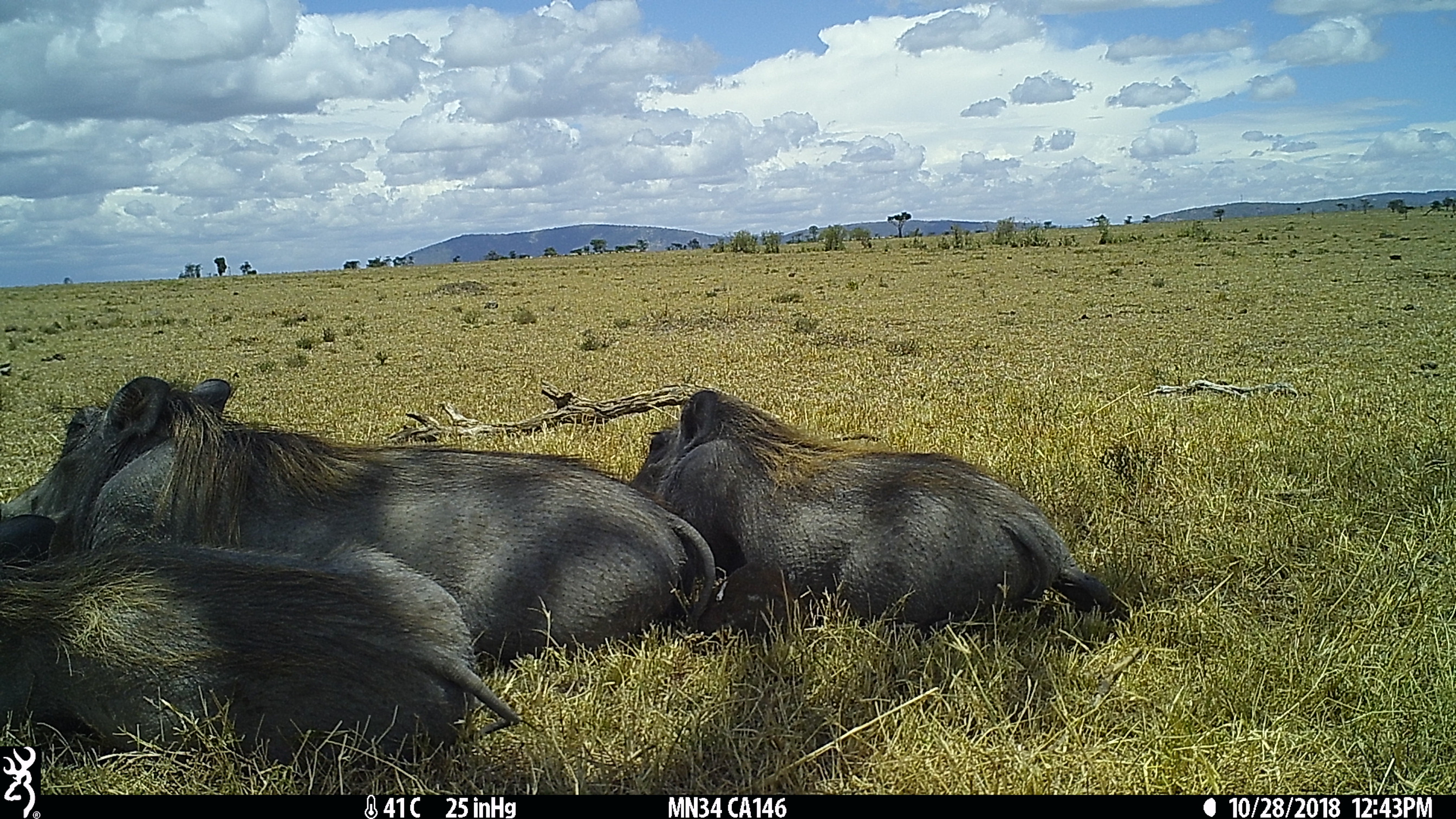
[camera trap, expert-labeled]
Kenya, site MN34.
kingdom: Animalia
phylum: Chordata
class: Mammalia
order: Artiodactyla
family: Suidae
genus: Phacochoerus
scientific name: Phacochoerus africanus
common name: common warthog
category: warthog